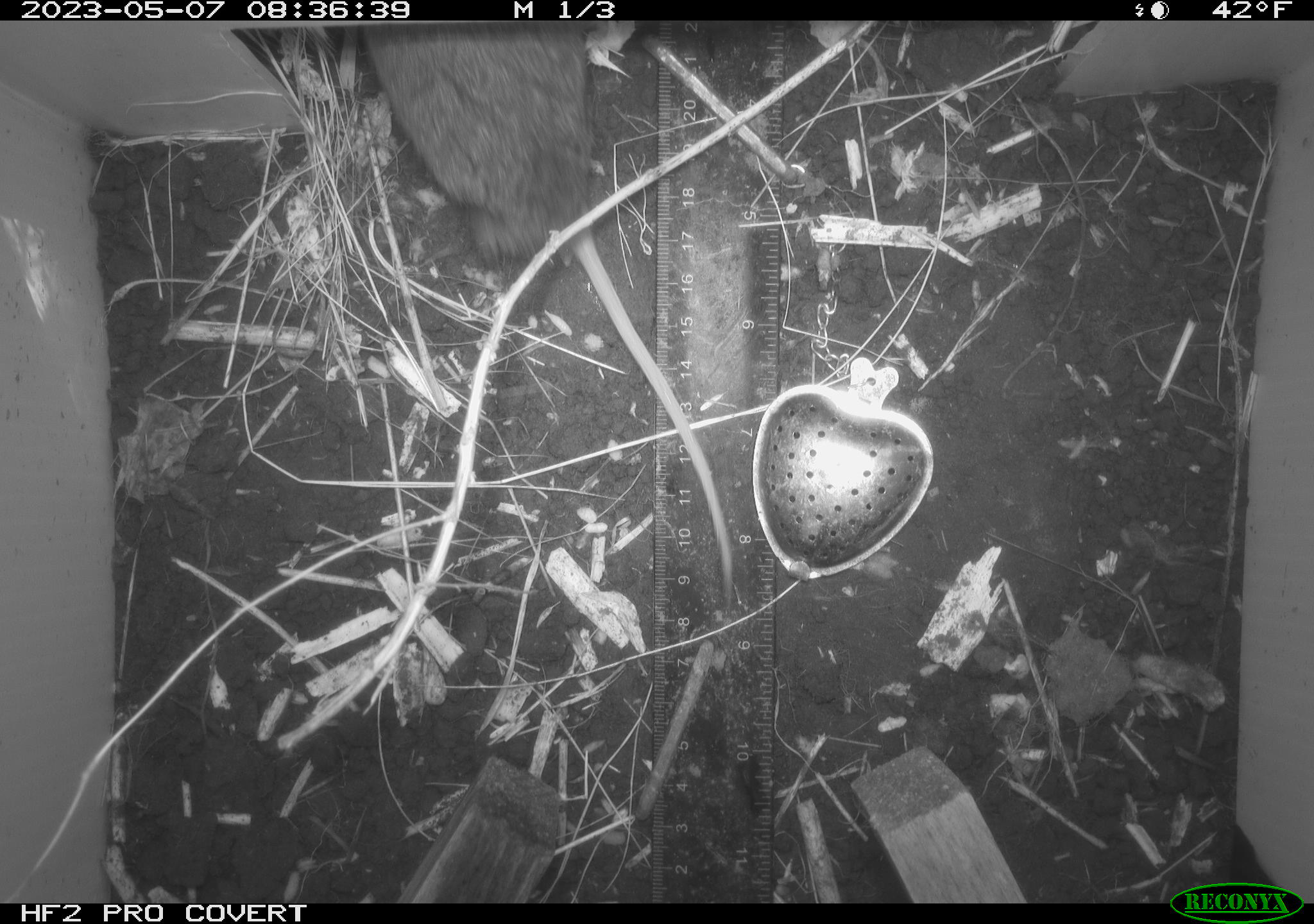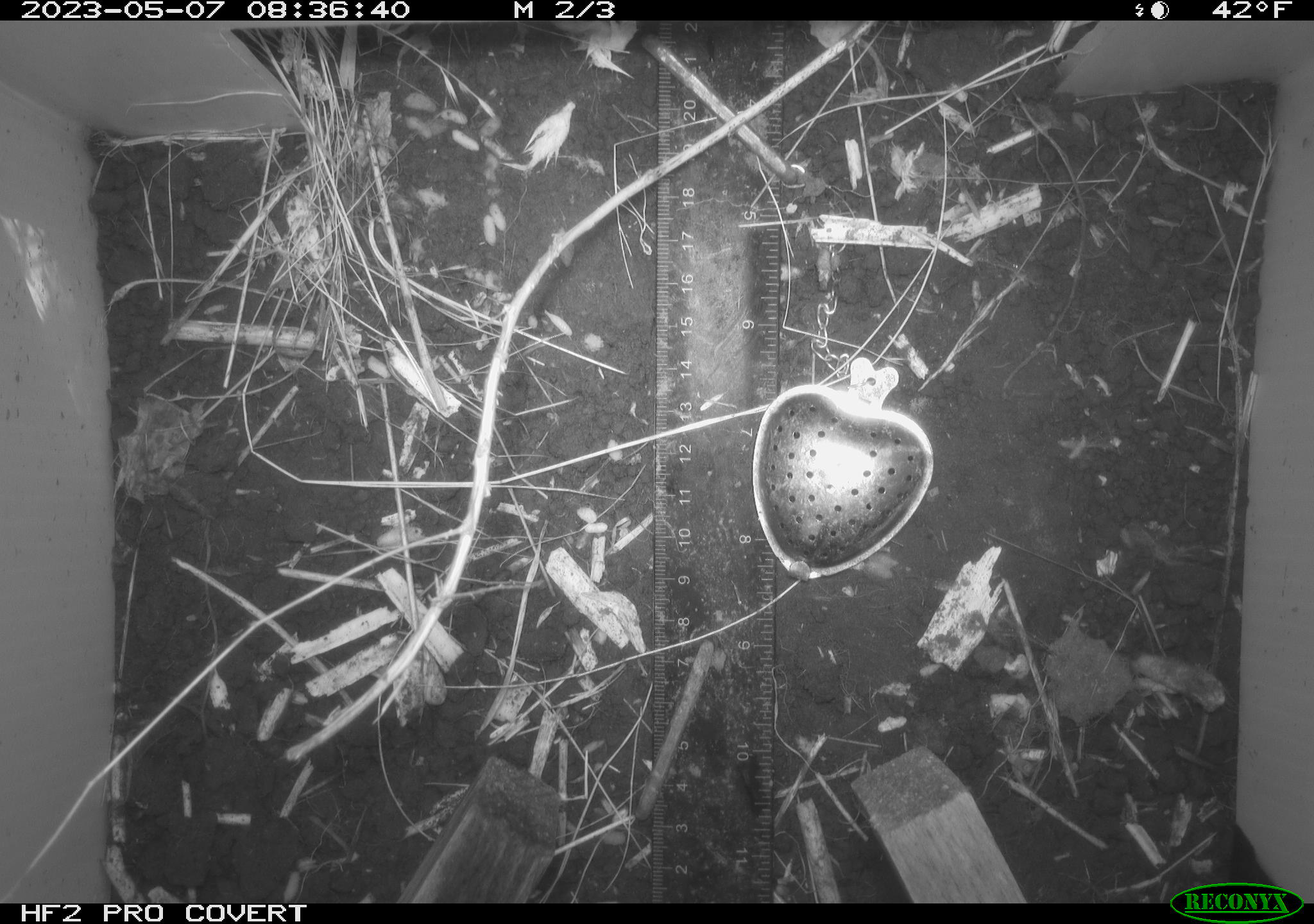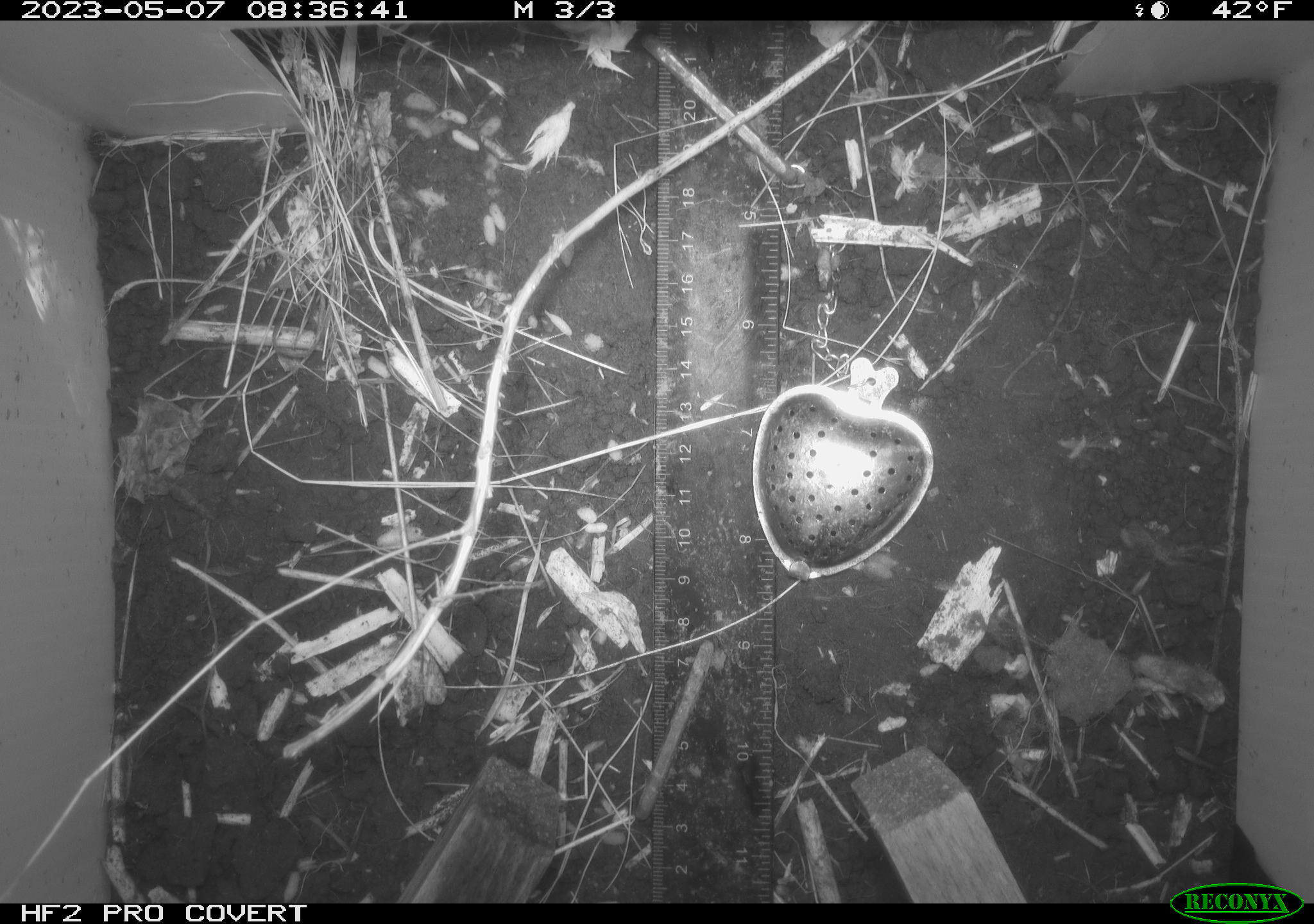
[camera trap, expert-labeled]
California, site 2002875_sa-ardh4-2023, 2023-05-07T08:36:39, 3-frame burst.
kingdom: Animalia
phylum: Chordata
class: Mammalia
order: Rodentia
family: Cricetidae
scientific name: Arvicolinae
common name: voles, lemmings, and muskrats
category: arvicolinae subfamily